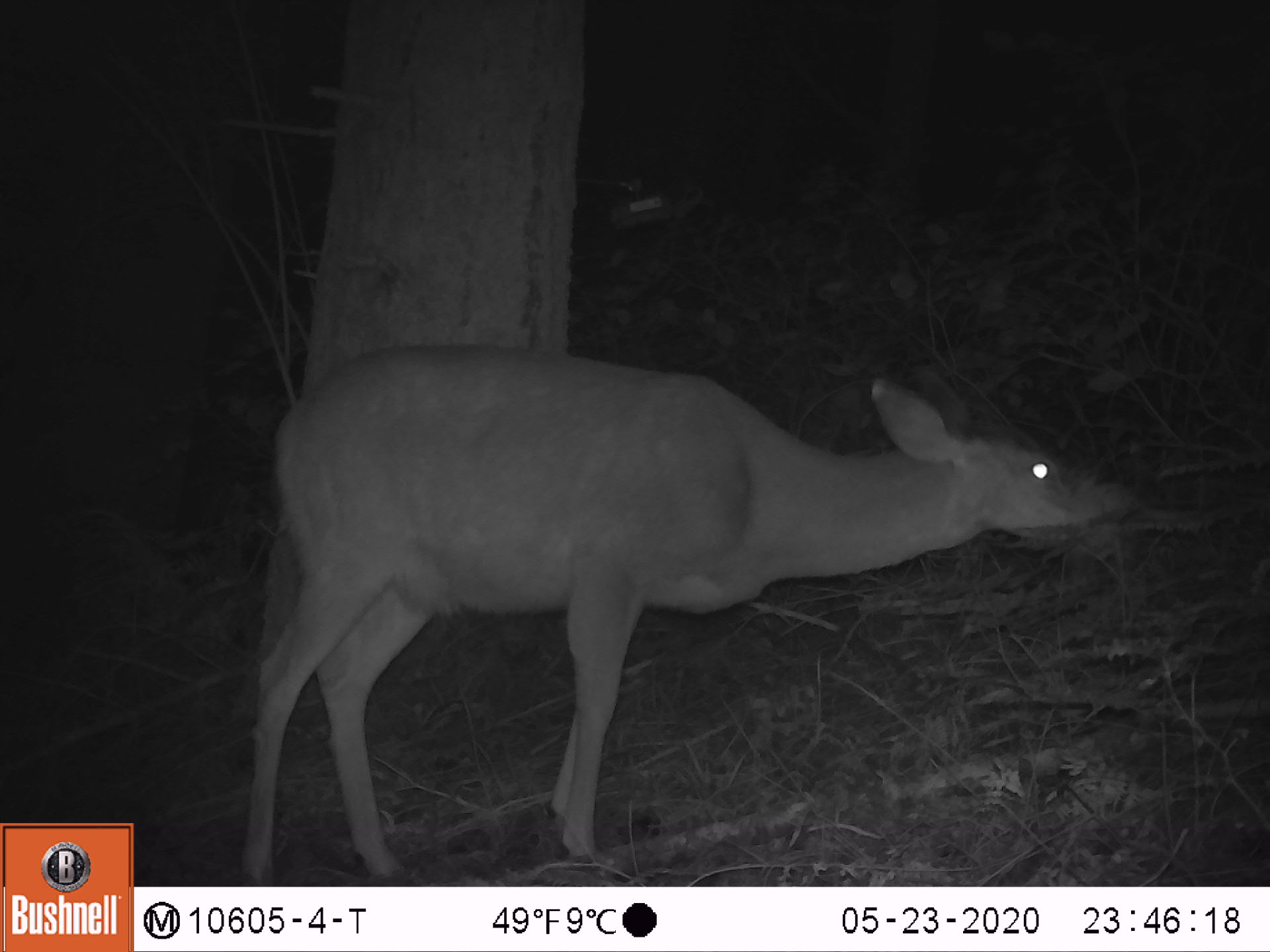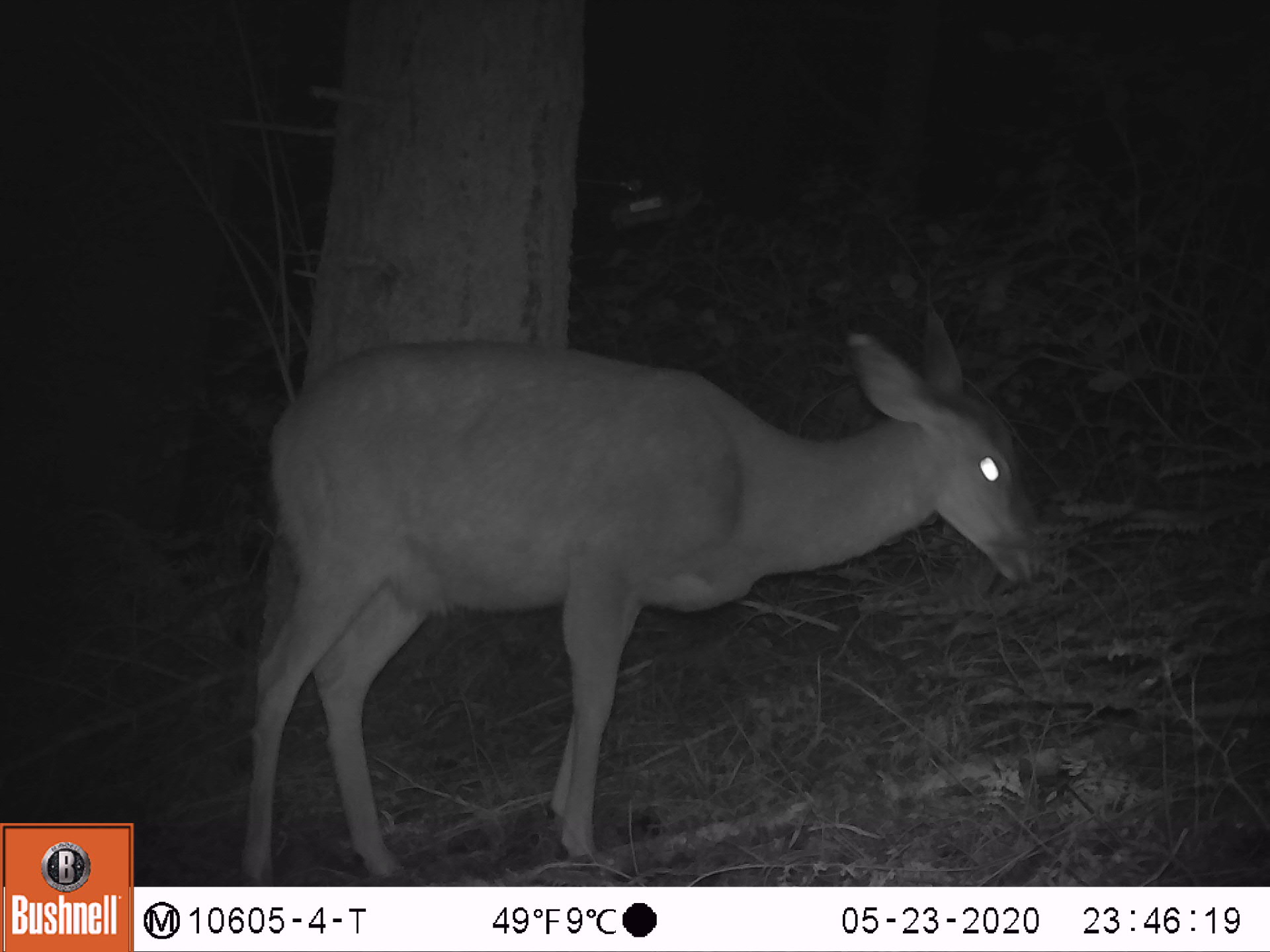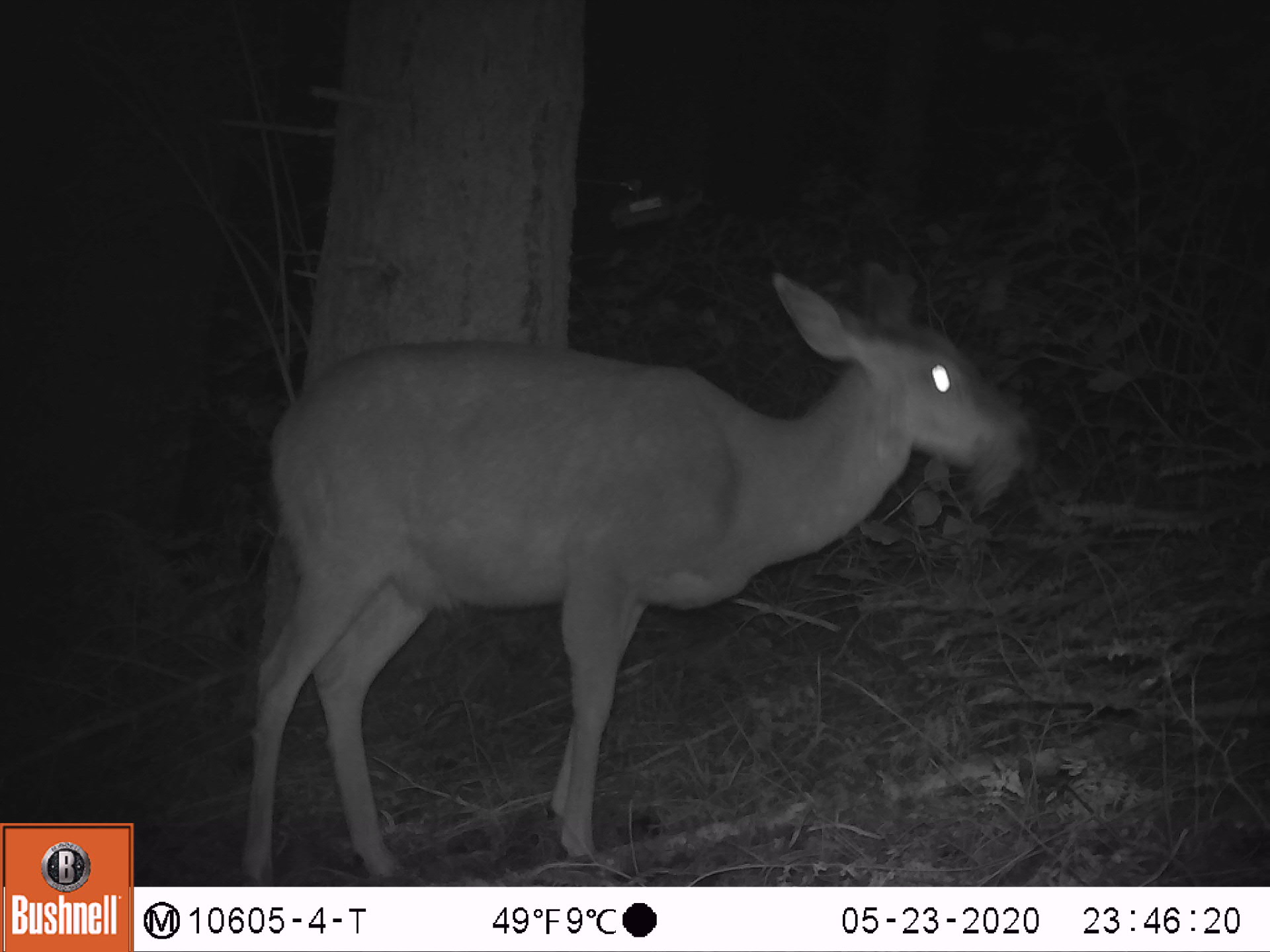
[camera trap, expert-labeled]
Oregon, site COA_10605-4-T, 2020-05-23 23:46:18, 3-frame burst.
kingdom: Animalia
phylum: Chordata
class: Mammalia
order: Artiodactyla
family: Cervidae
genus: Odocoileus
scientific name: Odocoileus hemionus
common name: black-tailed deer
Black-tailed deer (Odocoileus hemionus).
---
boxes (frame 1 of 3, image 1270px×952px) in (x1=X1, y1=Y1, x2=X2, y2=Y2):
black-tailed deer: (x1=217, y1=336, x2=1129, y2=871)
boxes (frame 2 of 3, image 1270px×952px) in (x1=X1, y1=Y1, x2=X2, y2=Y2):
black-tailed deer: (x1=228, y1=296, x2=1050, y2=871)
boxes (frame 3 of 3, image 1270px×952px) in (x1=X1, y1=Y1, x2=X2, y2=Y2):
black-tailed deer: (x1=221, y1=241, x2=1048, y2=873)